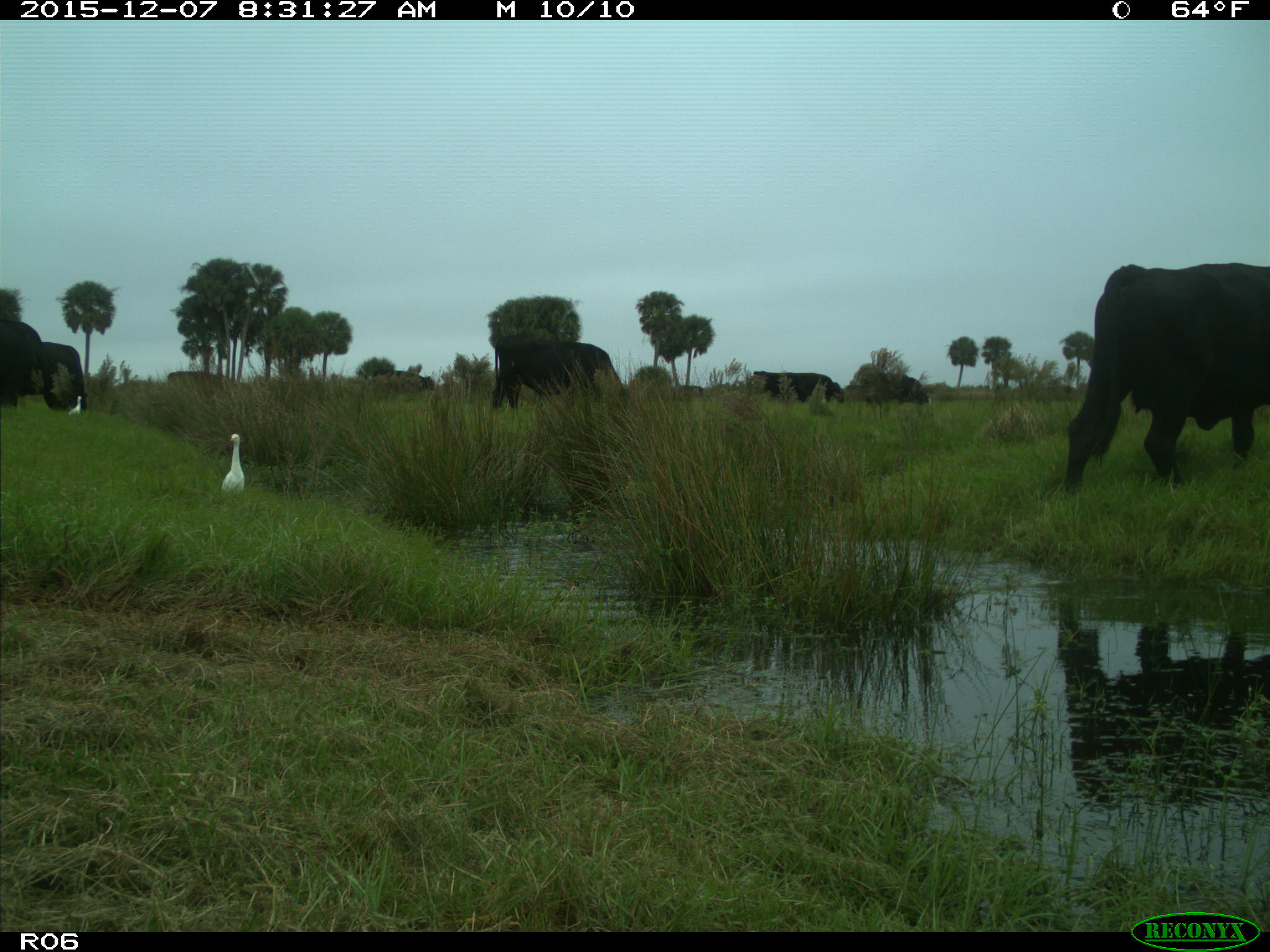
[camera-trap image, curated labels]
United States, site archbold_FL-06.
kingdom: Animalia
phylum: Chordata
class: Mammalia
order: Artiodactyla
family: Bovidae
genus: Bos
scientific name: Bos taurus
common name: domestic cow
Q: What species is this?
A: Bos taurus (domestic cow).